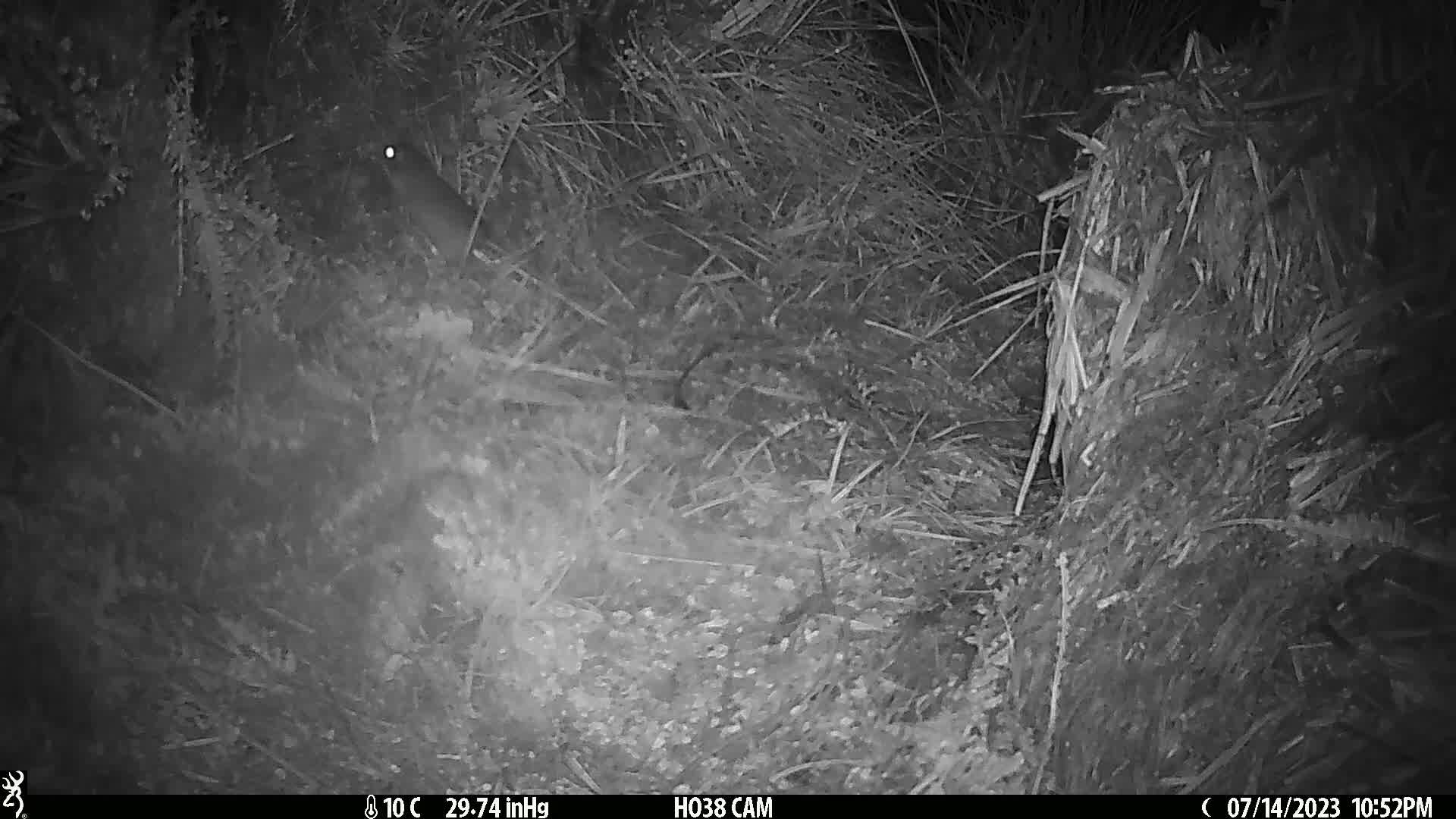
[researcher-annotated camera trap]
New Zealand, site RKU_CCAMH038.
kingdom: Animalia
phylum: Chordata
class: Mammalia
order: Rodentia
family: Muridae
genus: Rattus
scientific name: Rattus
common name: rat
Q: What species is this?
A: Rat (Rattus).